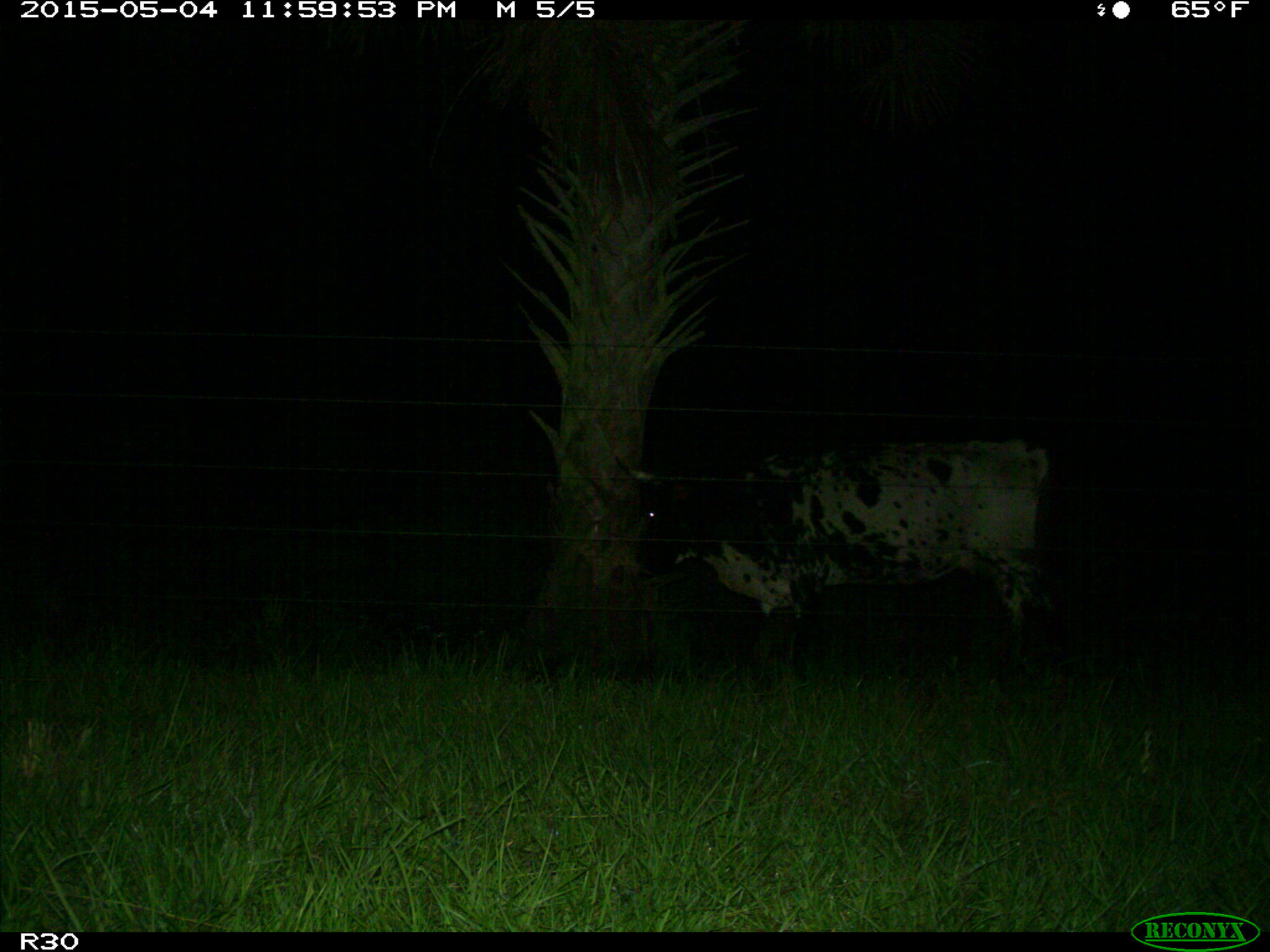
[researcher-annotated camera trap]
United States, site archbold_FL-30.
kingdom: Animalia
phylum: Chordata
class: Mammalia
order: Artiodactyla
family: Bovidae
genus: Bos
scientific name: Bos taurus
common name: domestic cow